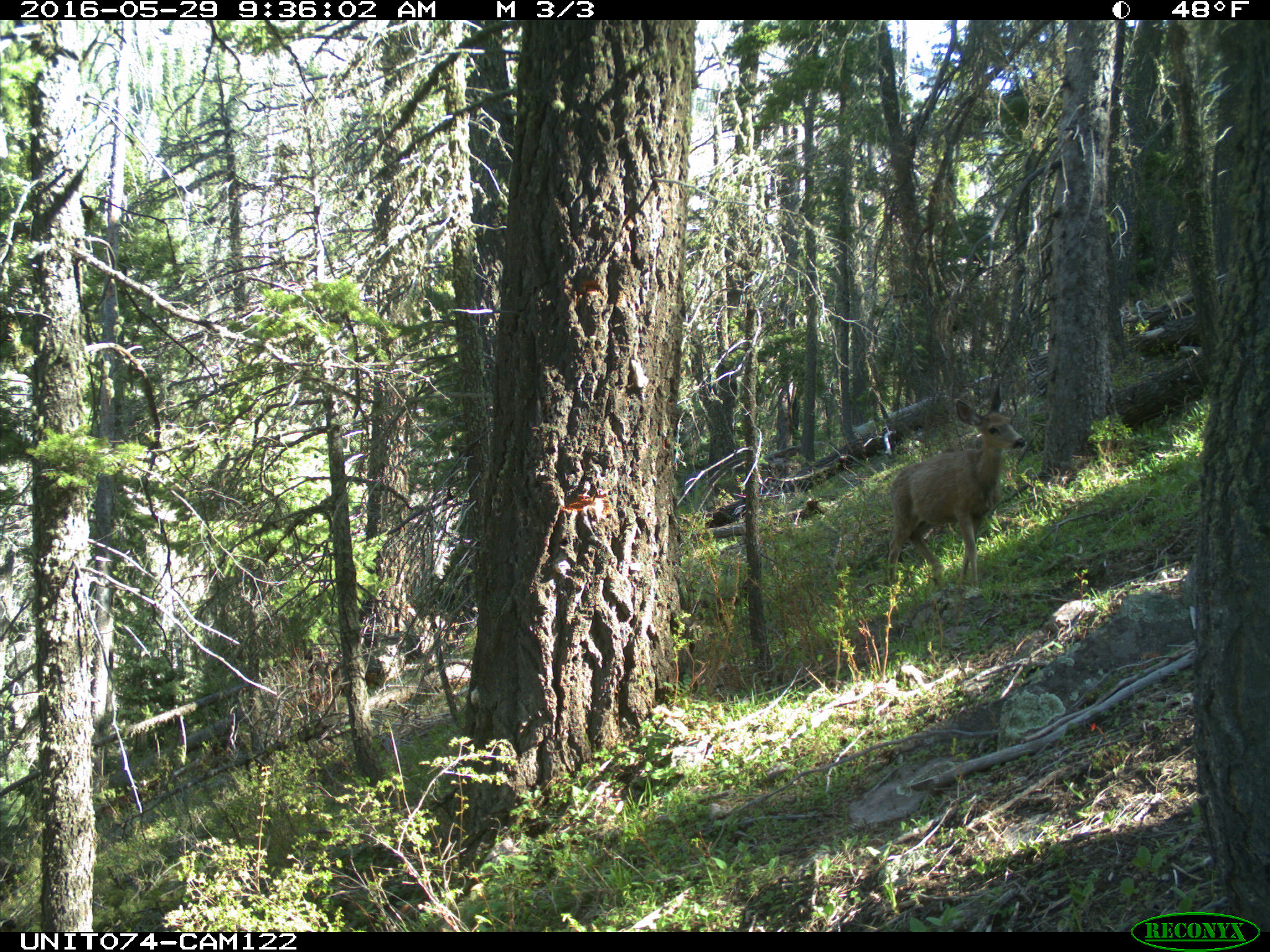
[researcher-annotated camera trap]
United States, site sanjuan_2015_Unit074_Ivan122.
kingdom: Animalia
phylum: Chordata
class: Mammalia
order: Artiodactyla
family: Cervidae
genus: Odocoileus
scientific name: Odocoileus hemionus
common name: mule deer